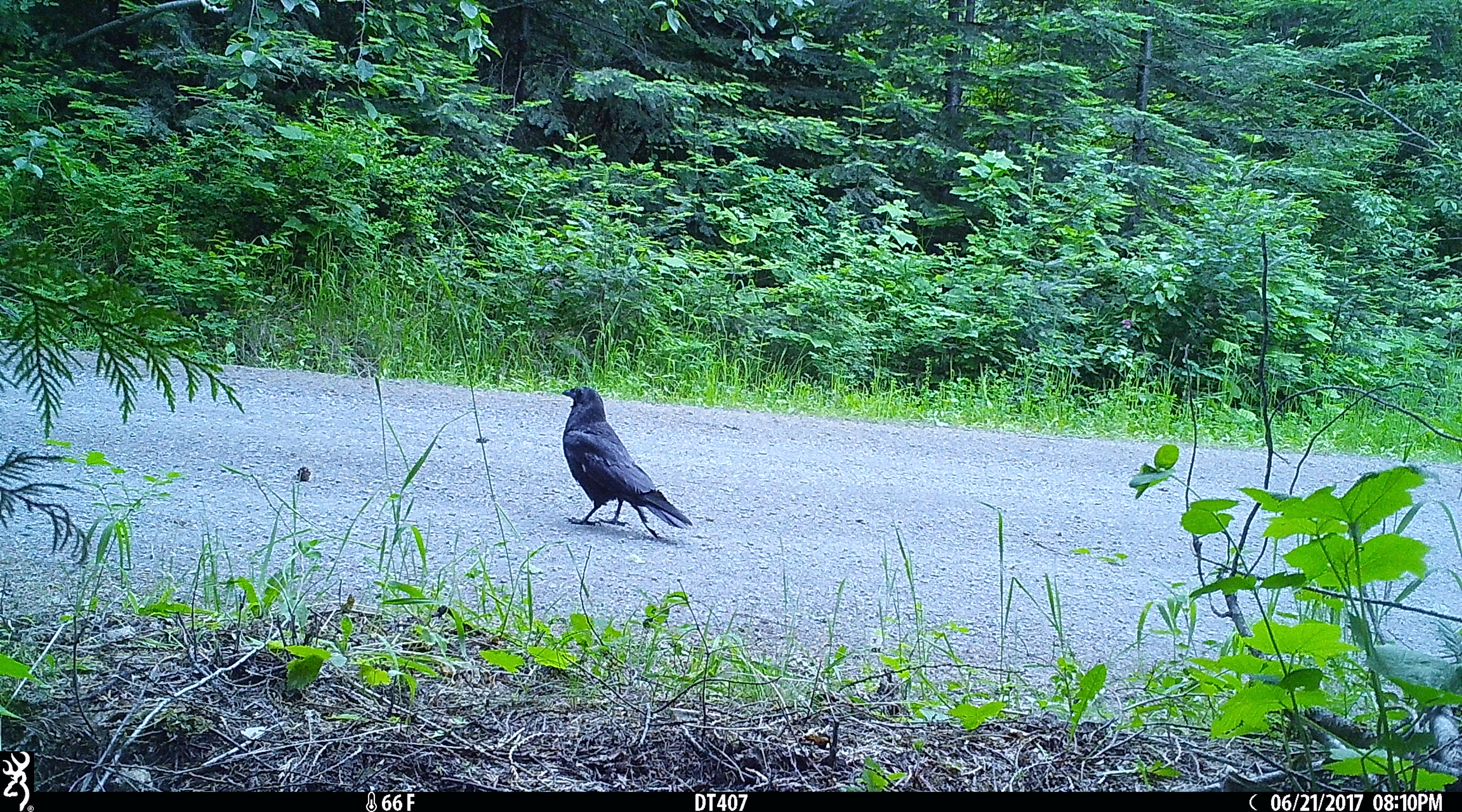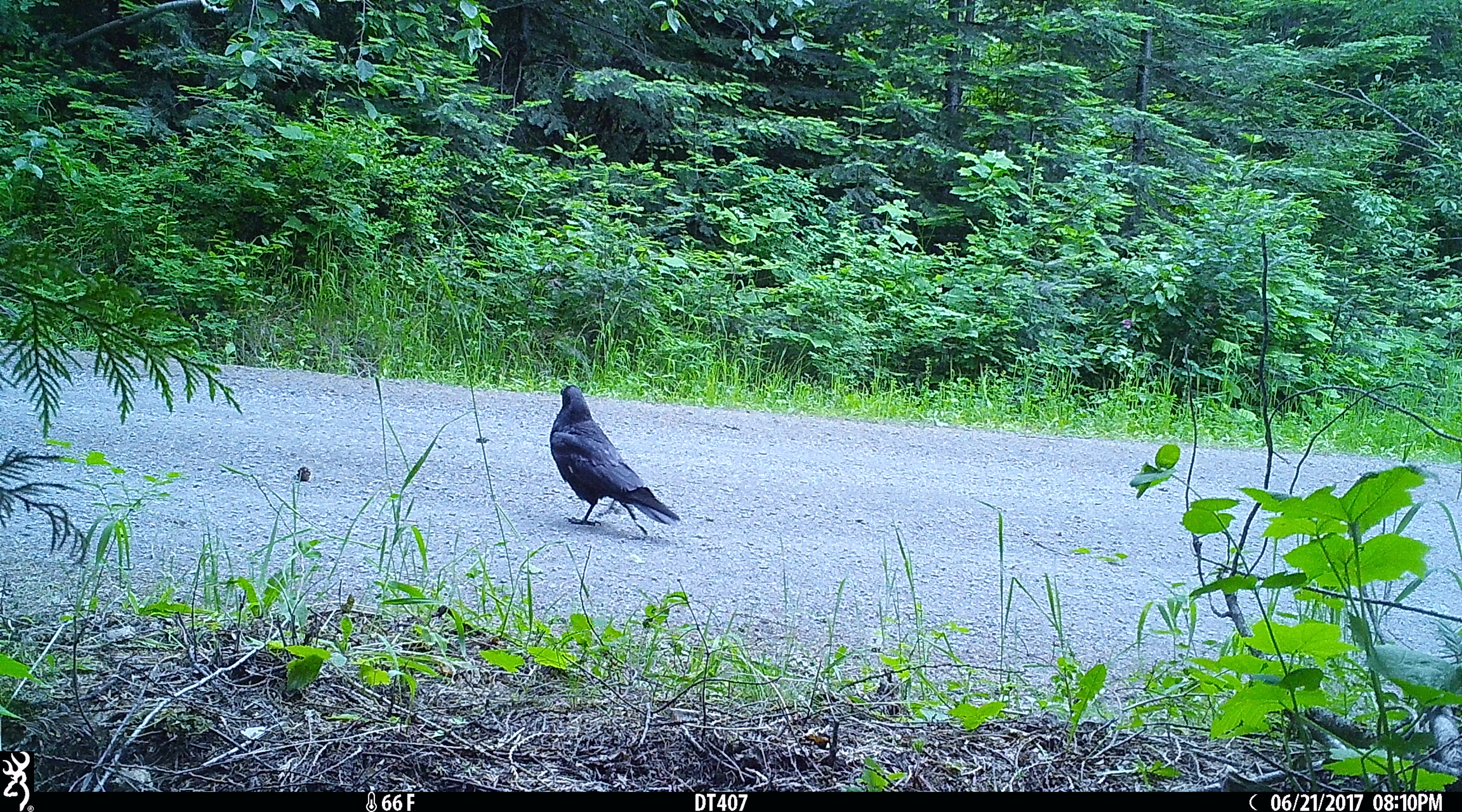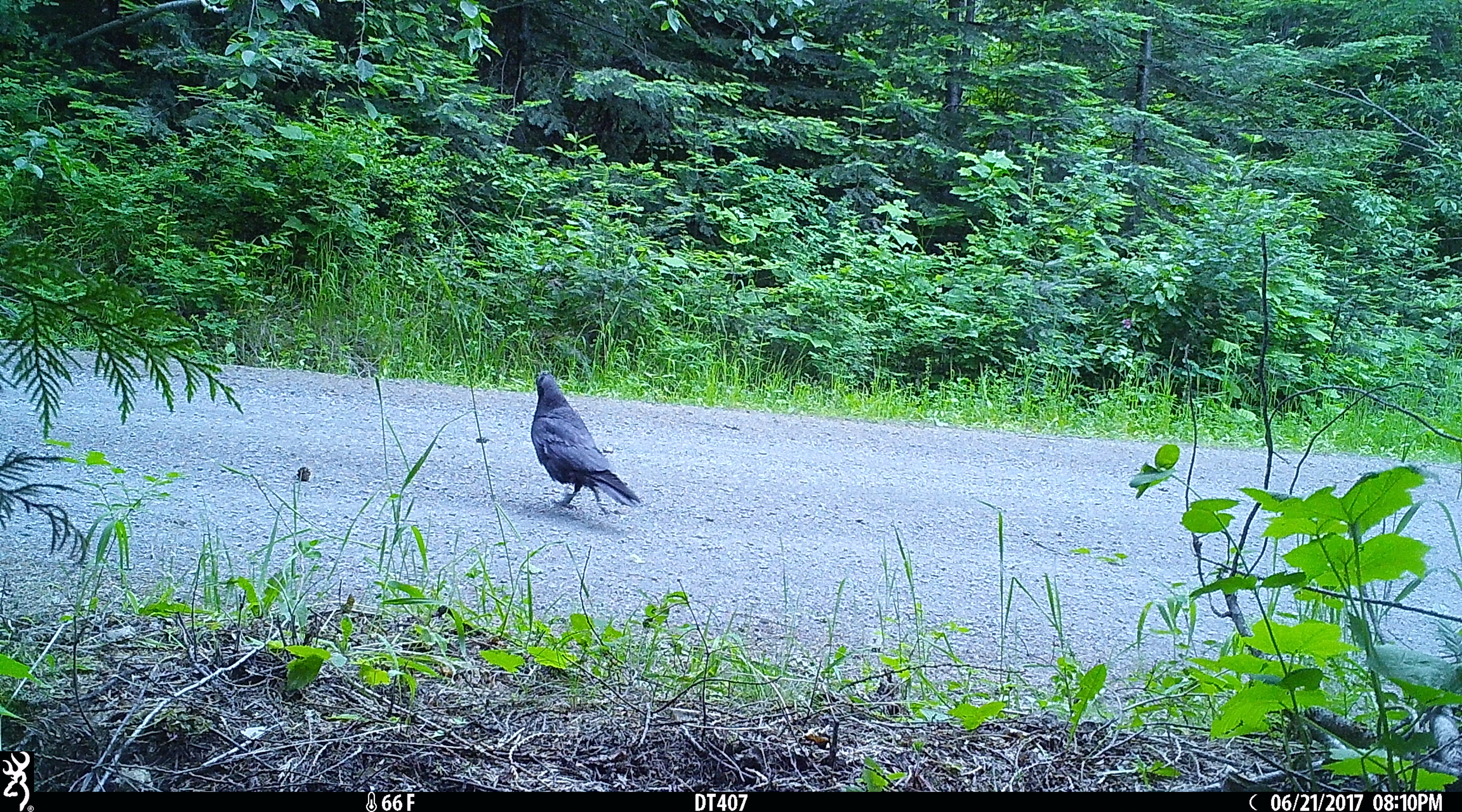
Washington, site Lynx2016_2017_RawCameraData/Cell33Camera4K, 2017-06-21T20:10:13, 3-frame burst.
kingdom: Animalia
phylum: Chordata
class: Aves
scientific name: Aves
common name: birds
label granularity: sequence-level